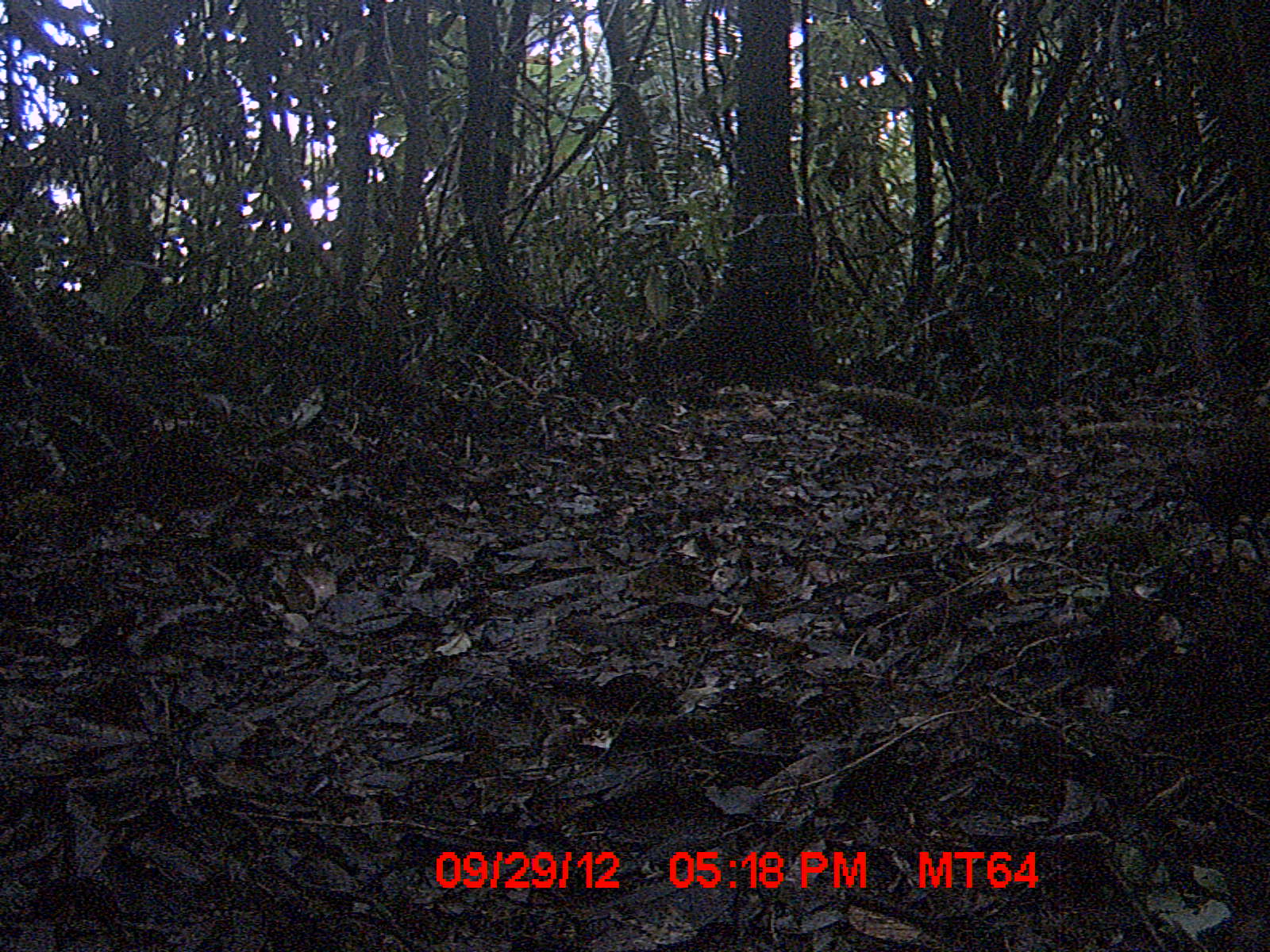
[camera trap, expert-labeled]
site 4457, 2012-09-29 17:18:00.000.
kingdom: Animalia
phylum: Chordata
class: Aves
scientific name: Aves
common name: bird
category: unknown bird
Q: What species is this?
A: Unknown bird (bird) (Aves).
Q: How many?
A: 1.